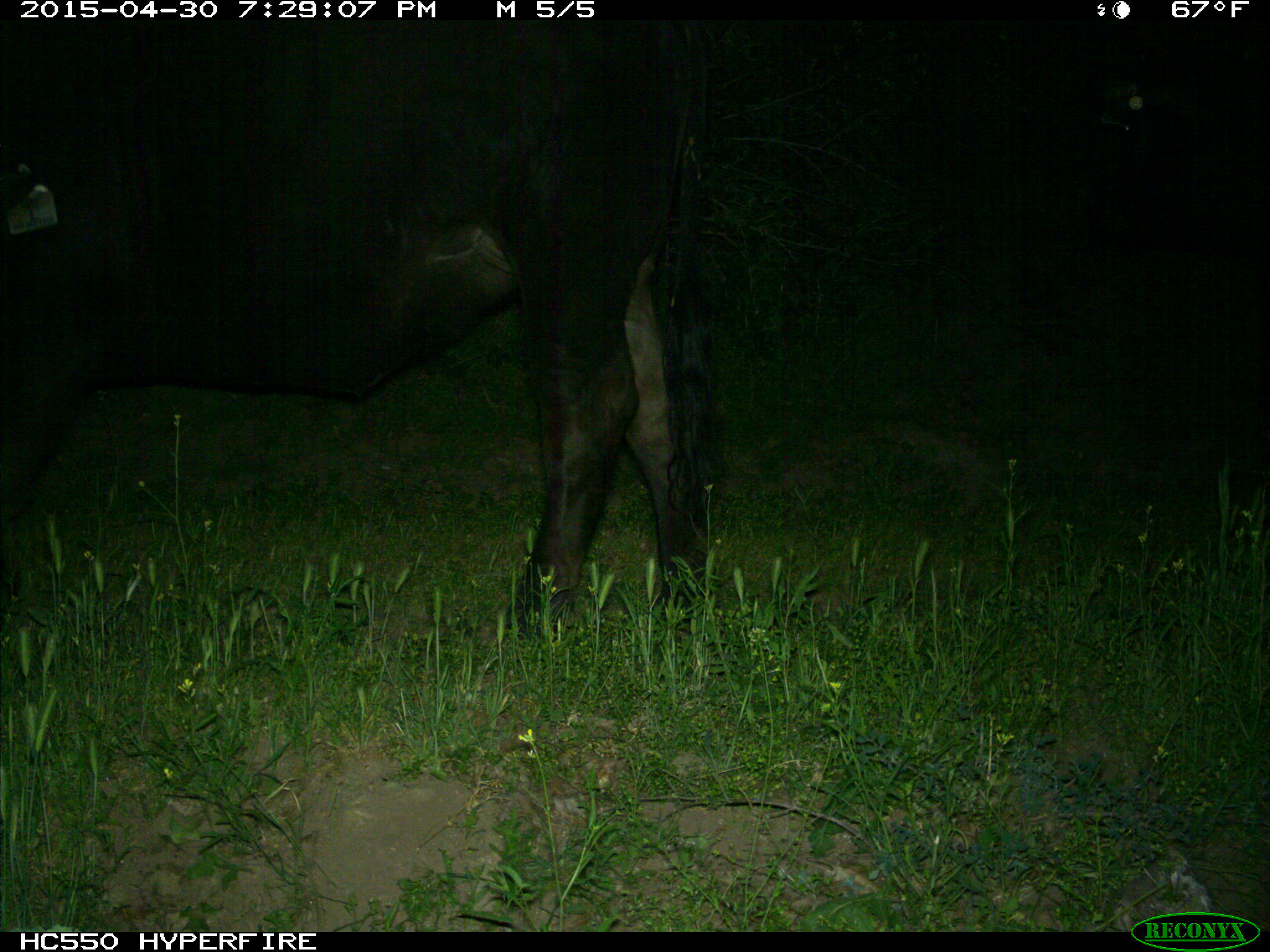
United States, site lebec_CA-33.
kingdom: Animalia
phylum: Chordata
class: Mammalia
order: Artiodactyla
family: Bovidae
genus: Bos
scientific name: Bos taurus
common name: domestic cow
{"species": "Bos taurus (domestic cow)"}